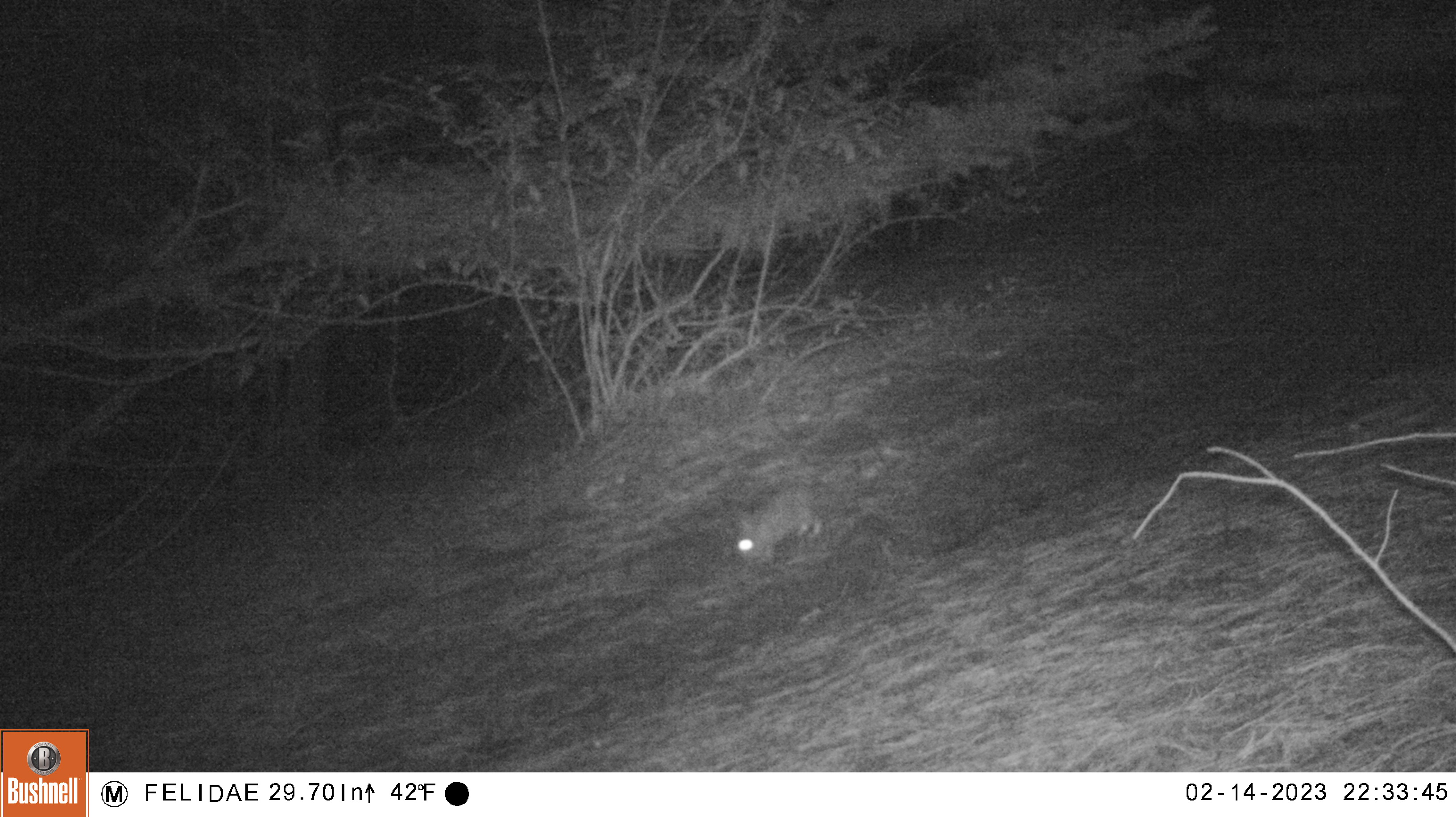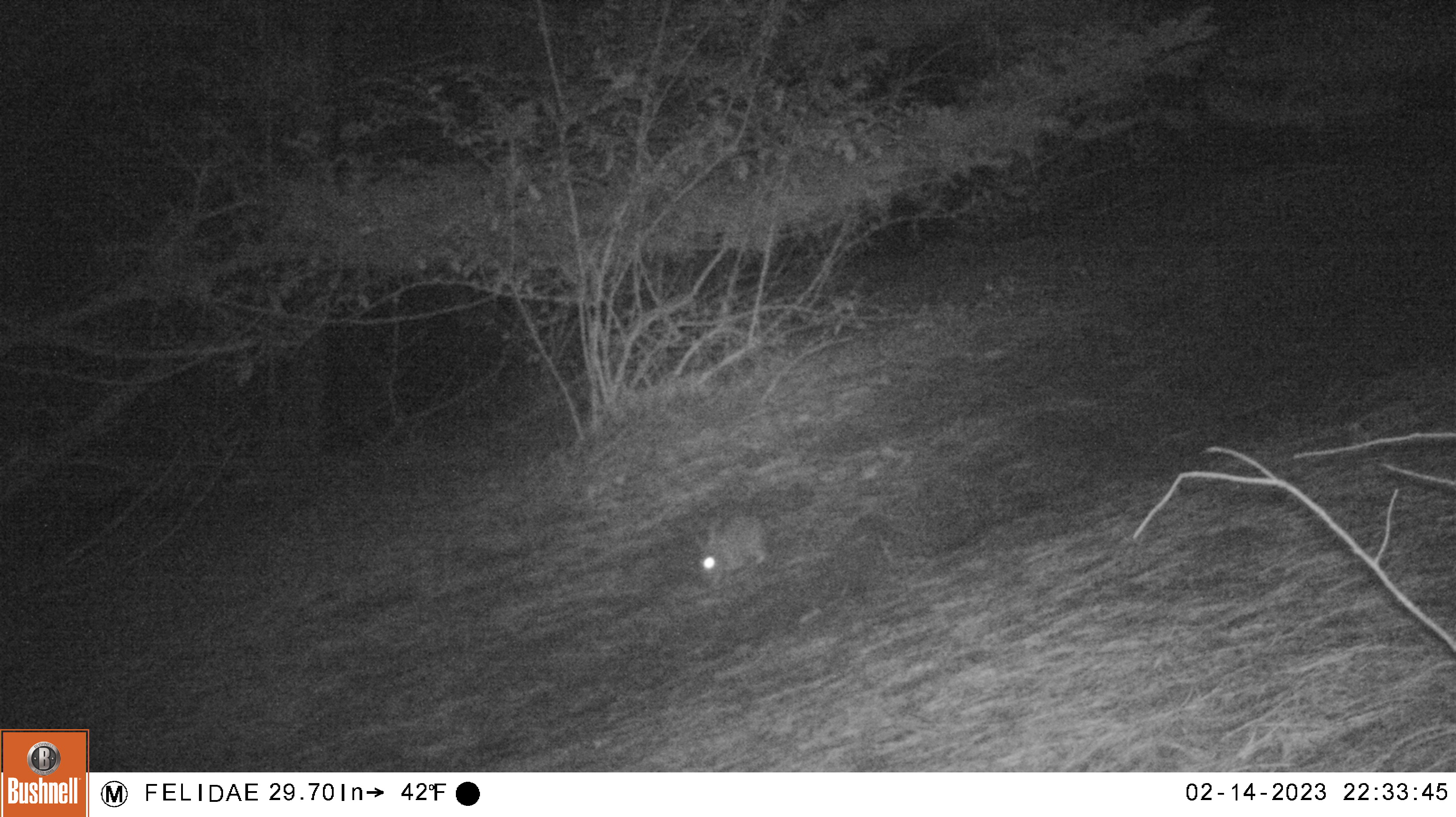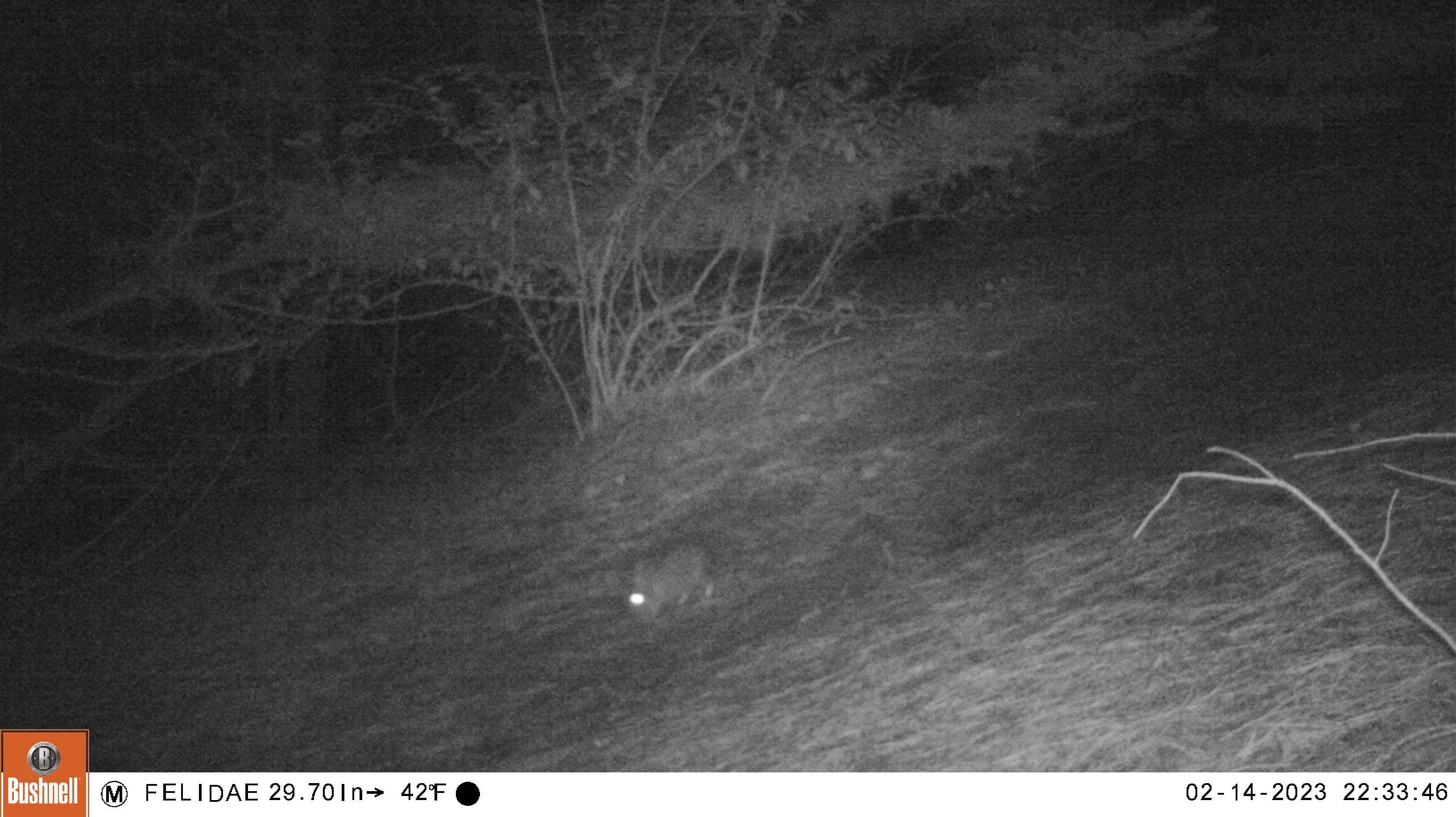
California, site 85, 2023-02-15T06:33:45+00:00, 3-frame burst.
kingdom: Animalia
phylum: Chordata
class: Mammalia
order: Lagomorpha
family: Leporidae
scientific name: Leporidae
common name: rabbit